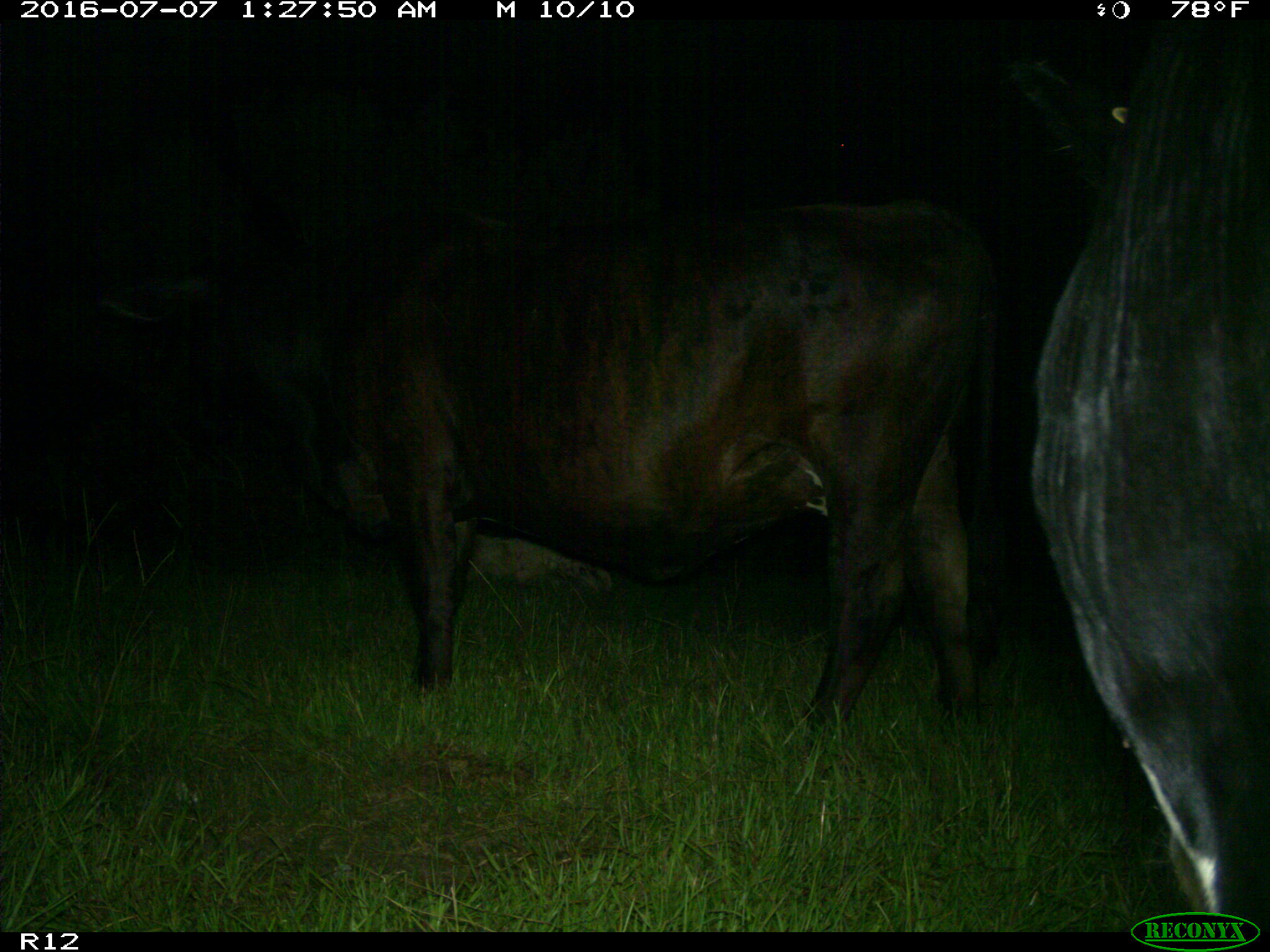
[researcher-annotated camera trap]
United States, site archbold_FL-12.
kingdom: Animalia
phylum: Chordata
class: Mammalia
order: Artiodactyla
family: Bovidae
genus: Bos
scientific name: Bos taurus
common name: domestic cow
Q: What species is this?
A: Bos taurus (domestic cow).